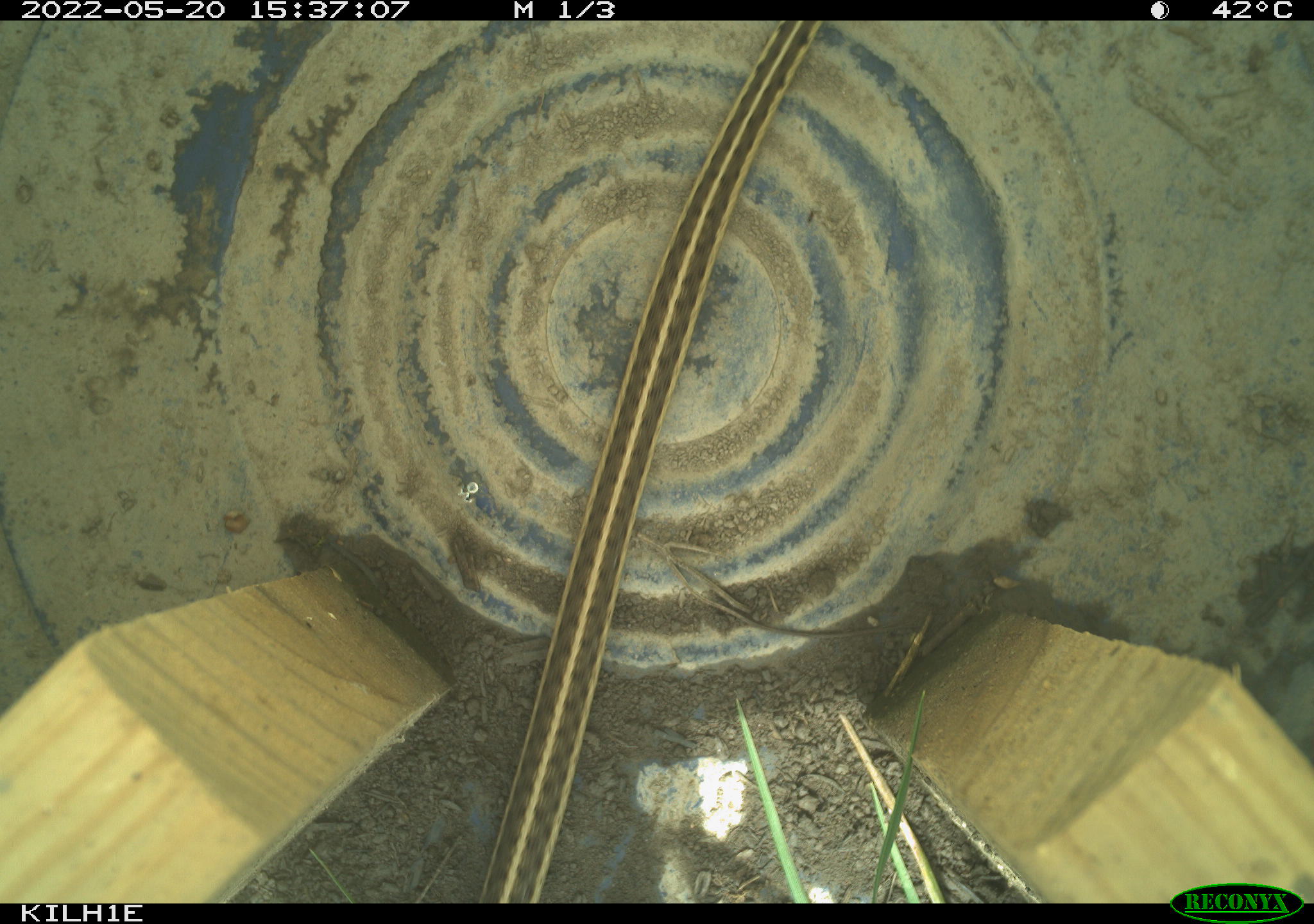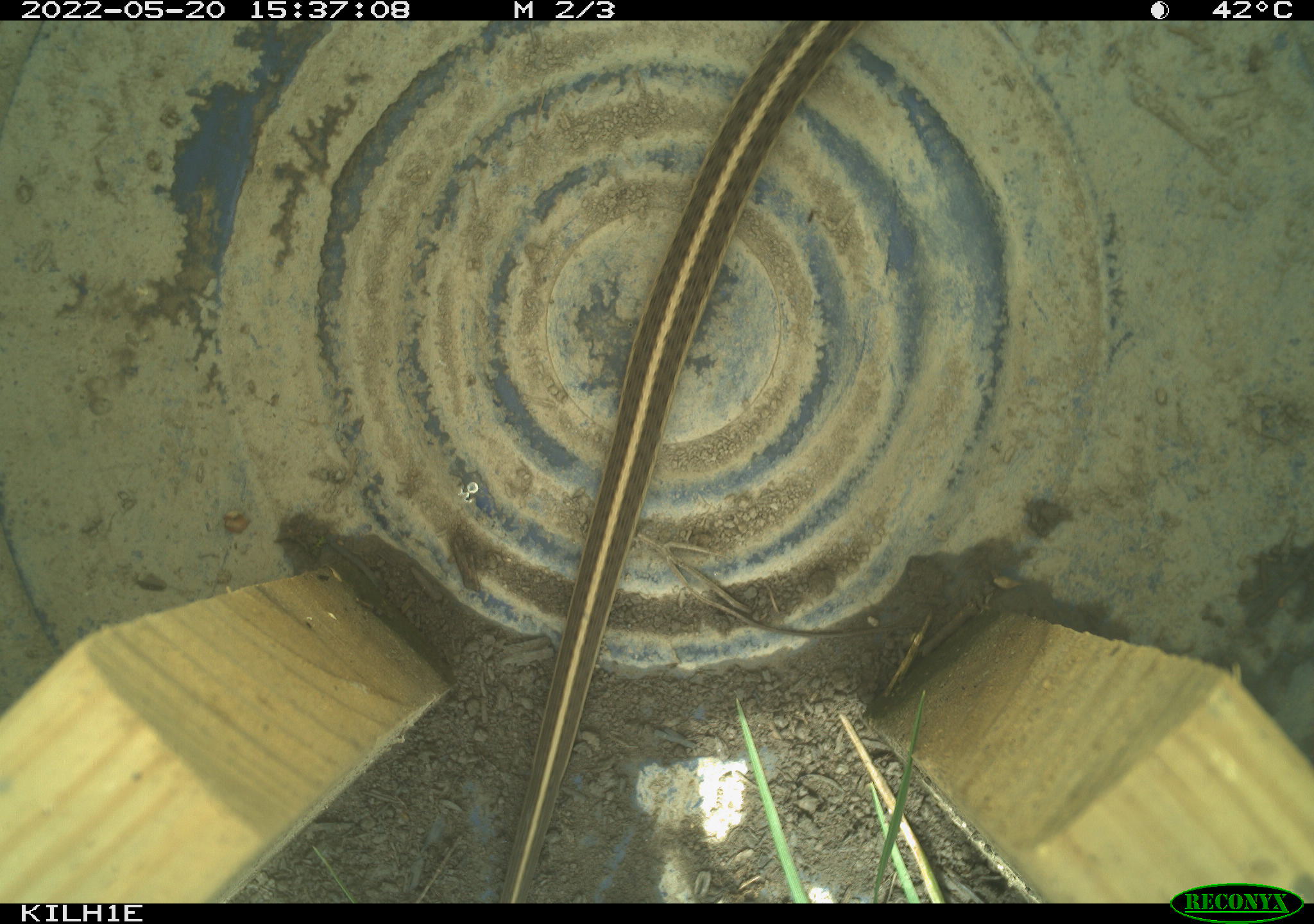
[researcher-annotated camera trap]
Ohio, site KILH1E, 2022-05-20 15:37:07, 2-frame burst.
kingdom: Animalia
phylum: Chordata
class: Reptilia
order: Squamata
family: Colubridae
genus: Thamnophis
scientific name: Thamnophis sirtalis sirtalis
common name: eastern gartersnake